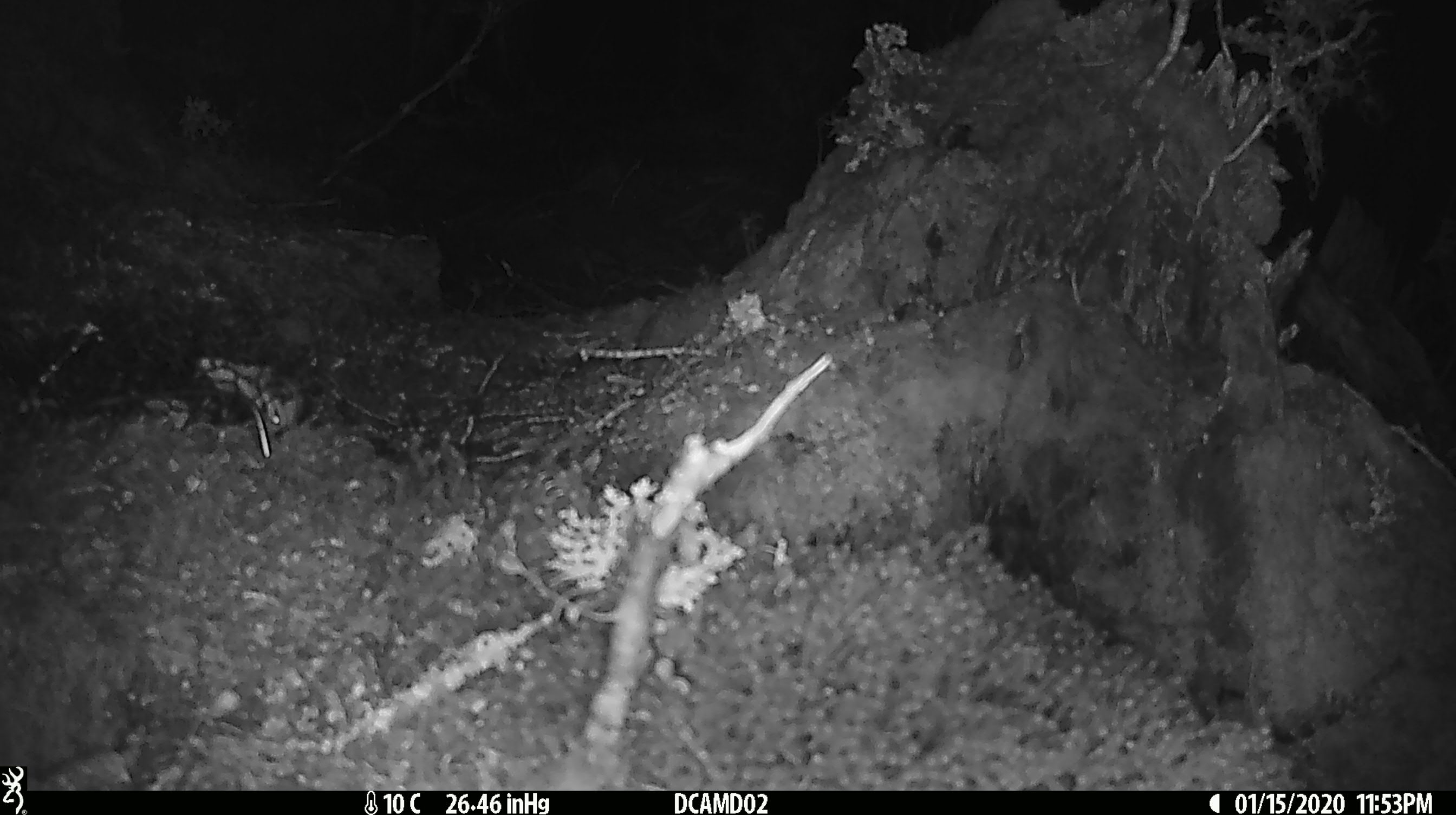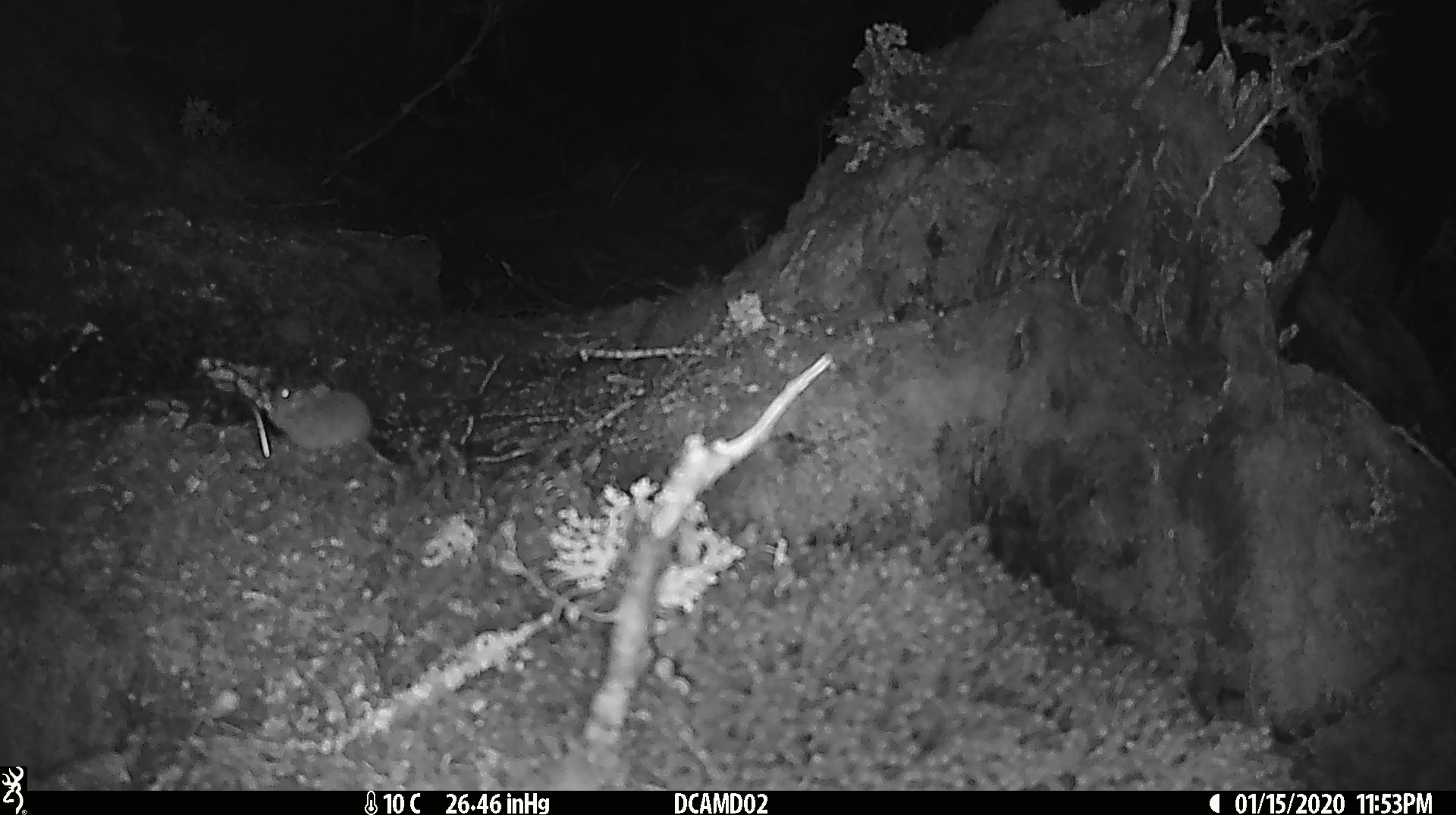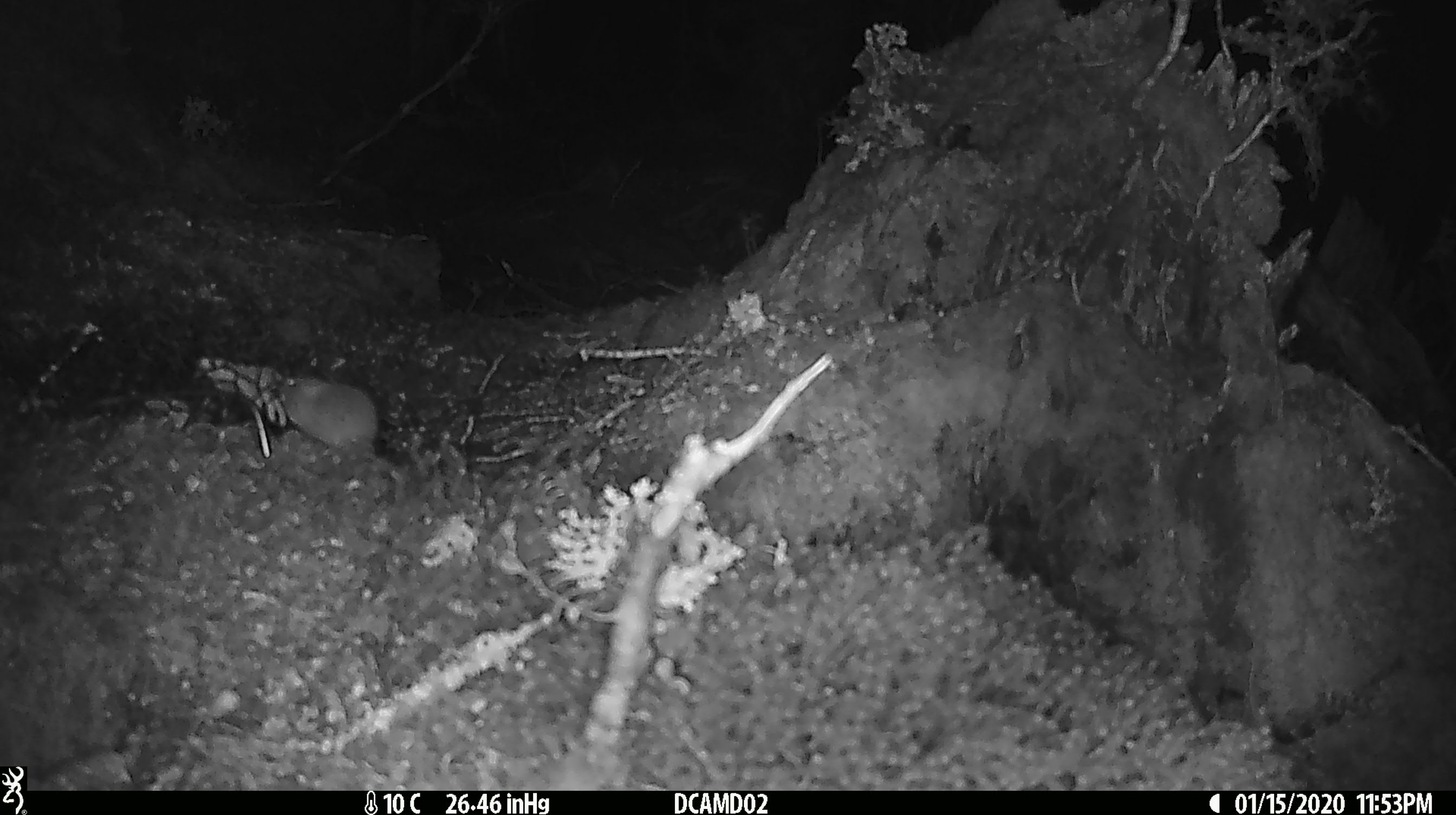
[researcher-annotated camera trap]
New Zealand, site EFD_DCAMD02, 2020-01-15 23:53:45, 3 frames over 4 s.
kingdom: Animalia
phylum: Chordata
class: Mammalia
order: Rodentia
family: Muridae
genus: Mus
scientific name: Mus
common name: mouse